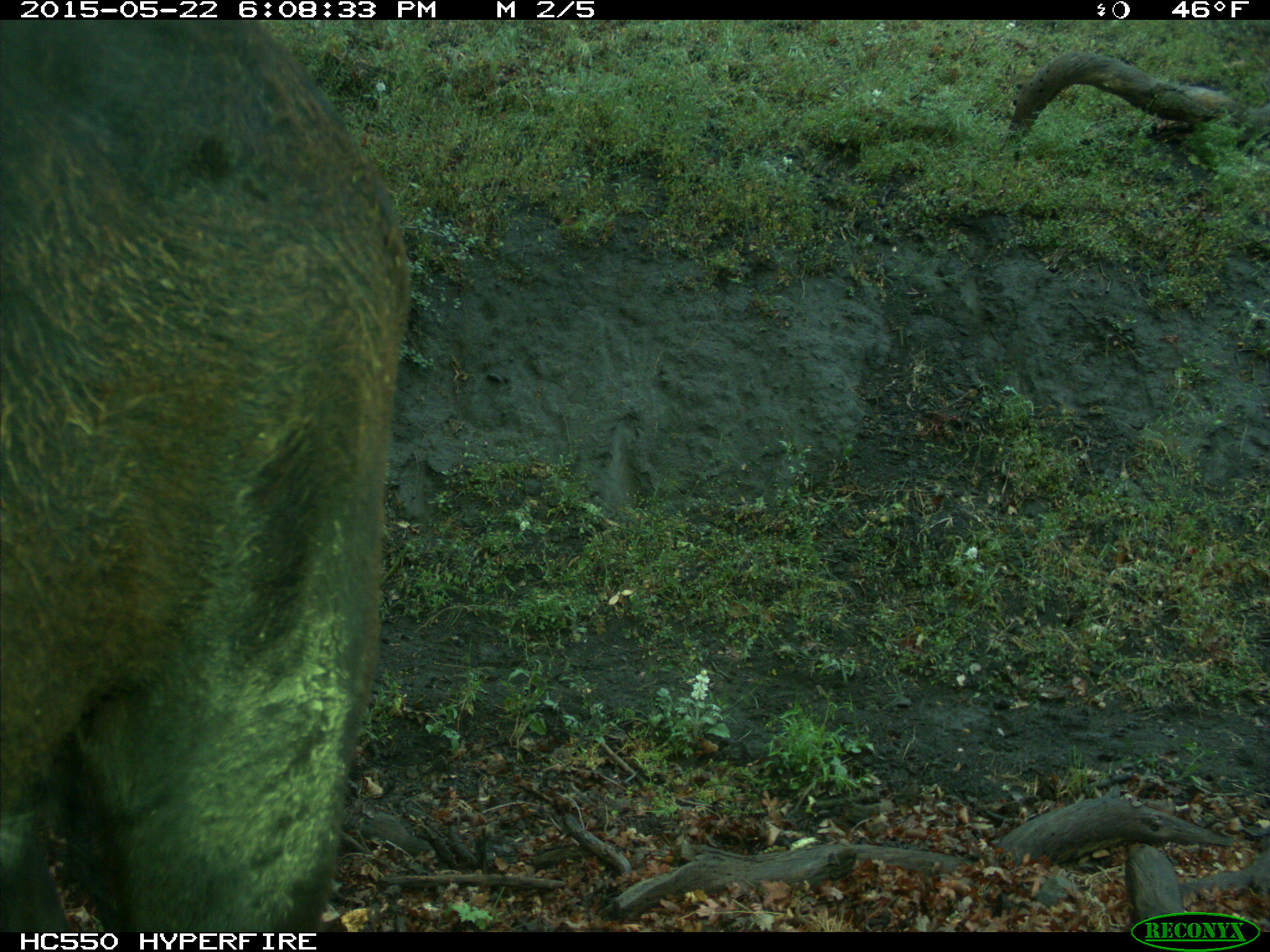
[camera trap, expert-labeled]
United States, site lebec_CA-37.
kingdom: Animalia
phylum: Chordata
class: Mammalia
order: Artiodactyla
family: Bovidae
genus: Bos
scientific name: Bos taurus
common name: domestic cow